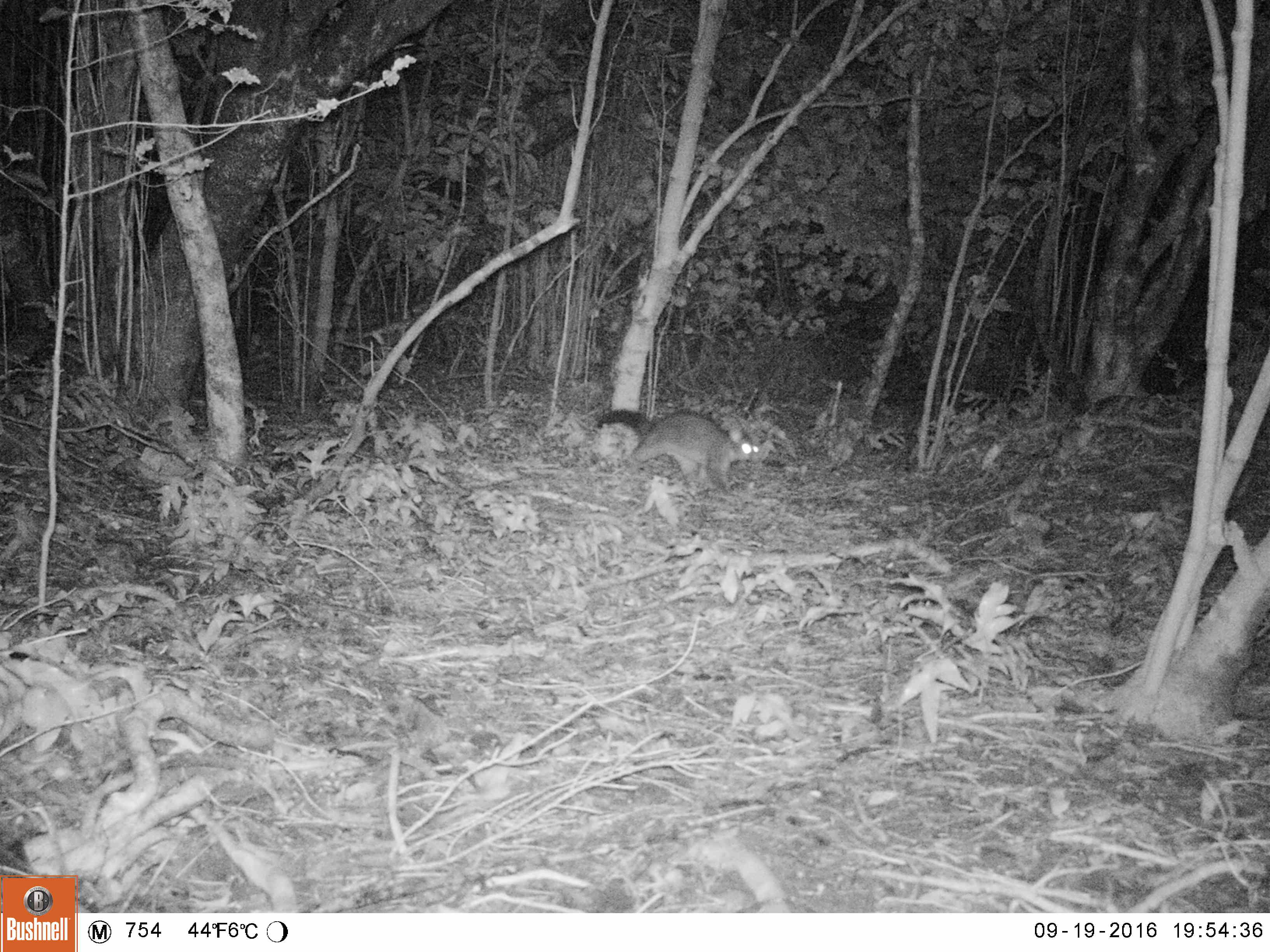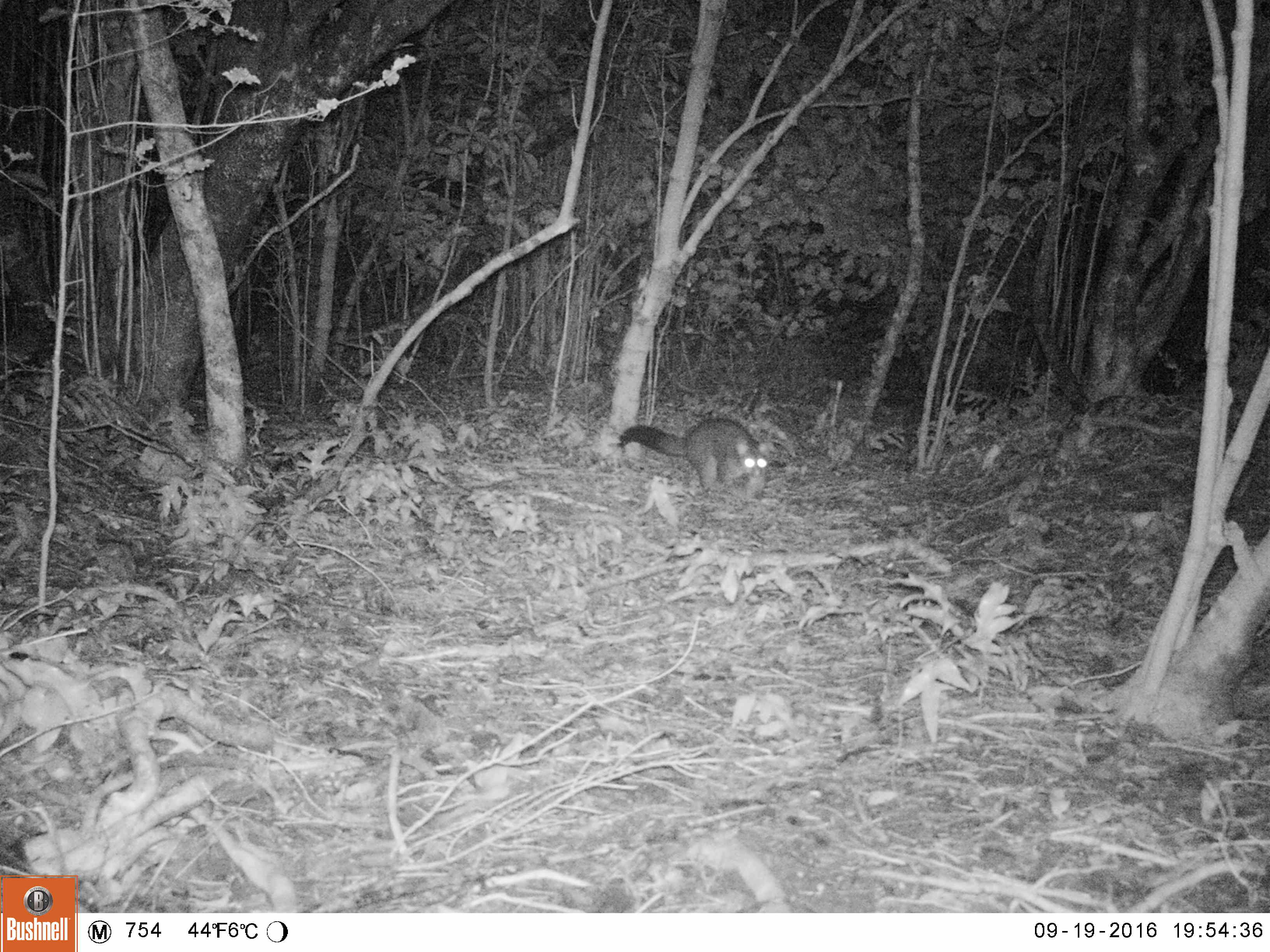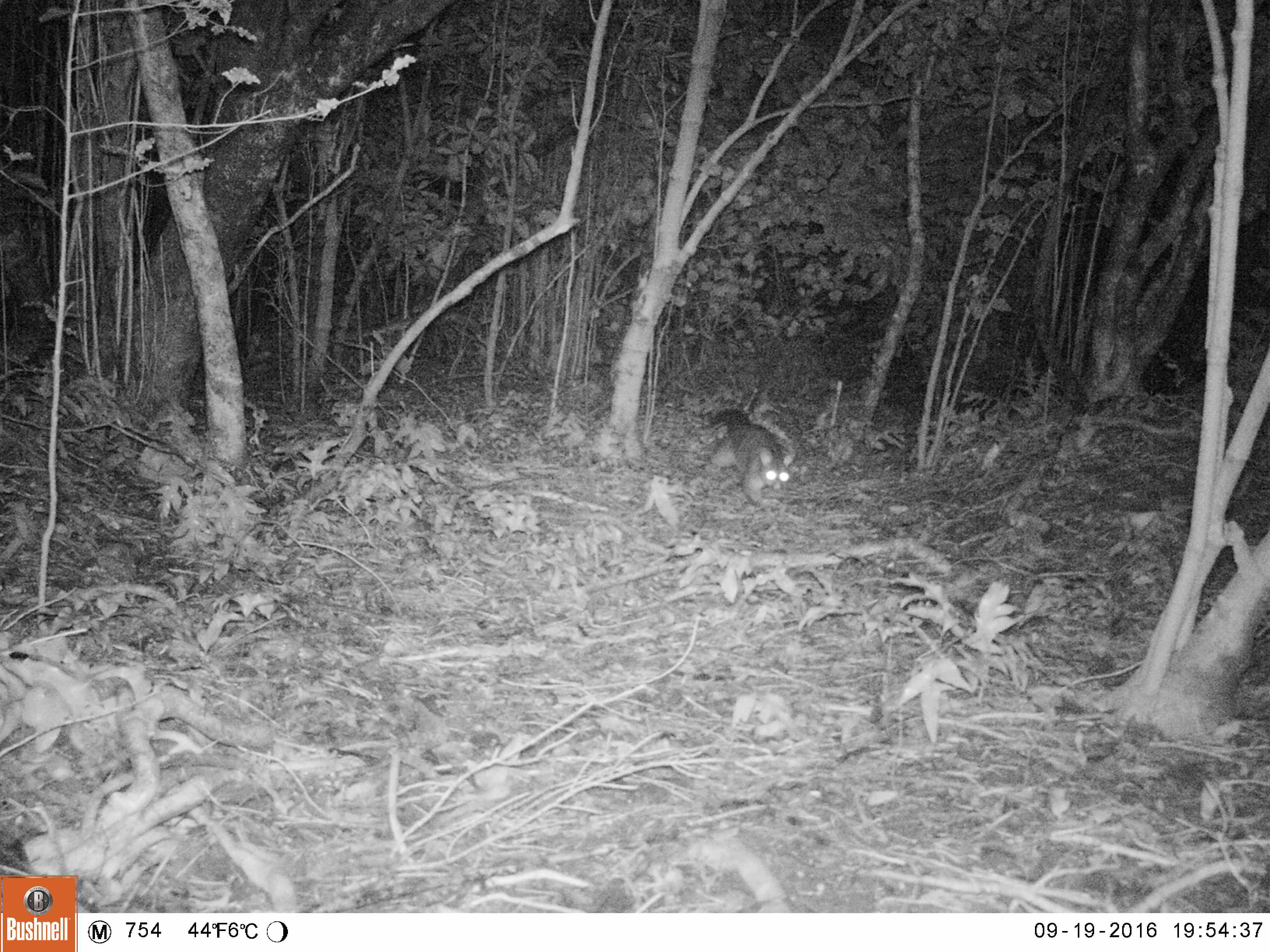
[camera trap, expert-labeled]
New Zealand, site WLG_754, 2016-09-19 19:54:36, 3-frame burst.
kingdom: Animalia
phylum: Chordata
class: Mammalia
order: Diprotodontia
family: Phalangeridae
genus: Trichosurus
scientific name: Trichosurus vulpecula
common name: common brushtail possum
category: possum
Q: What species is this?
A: Possum (common brushtail possum) (Trichosurus vulpecula).